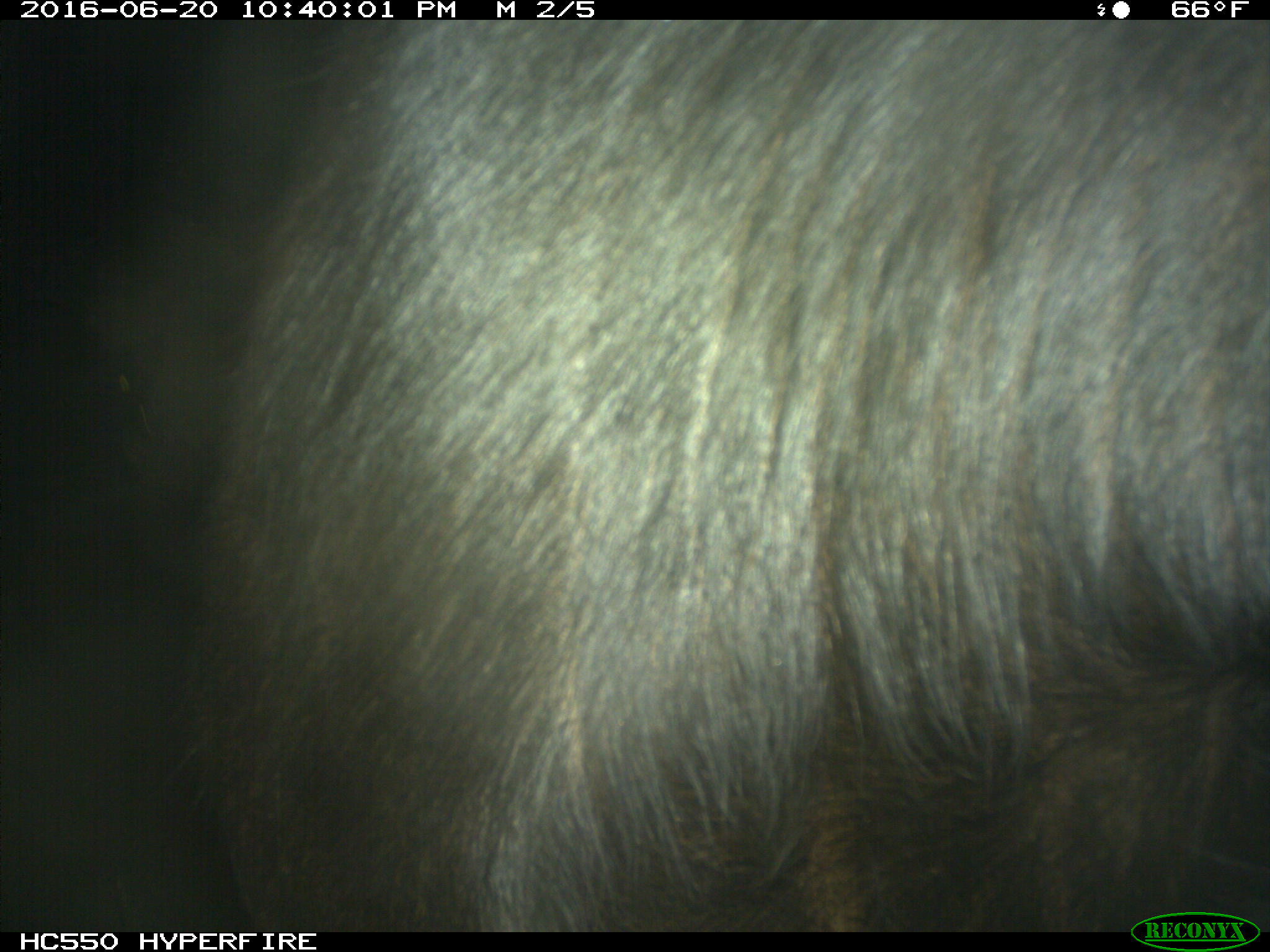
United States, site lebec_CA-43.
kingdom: Animalia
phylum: Chordata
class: Mammalia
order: Artiodactyla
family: Bovidae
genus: Bos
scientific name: Bos taurus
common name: domestic cow